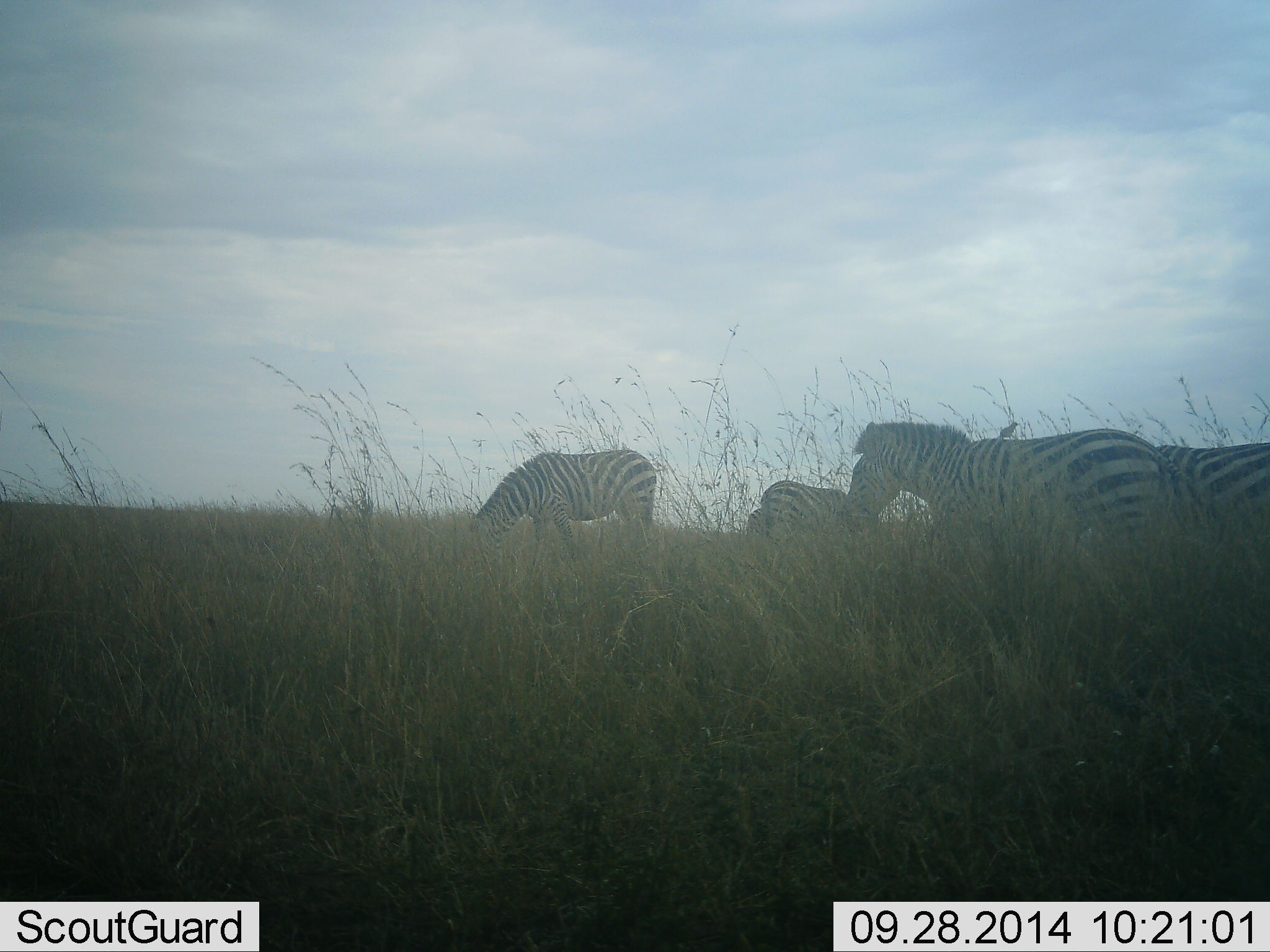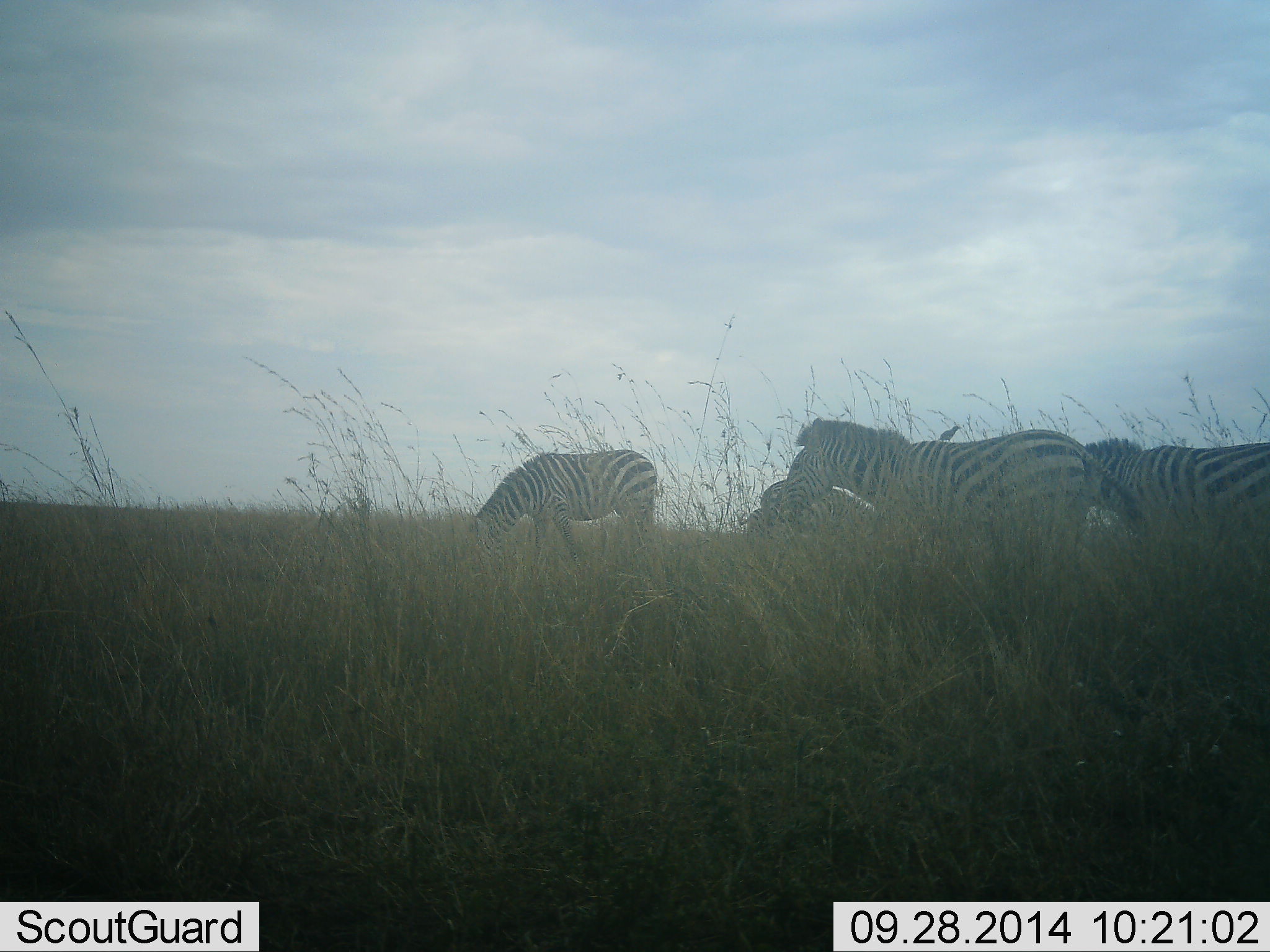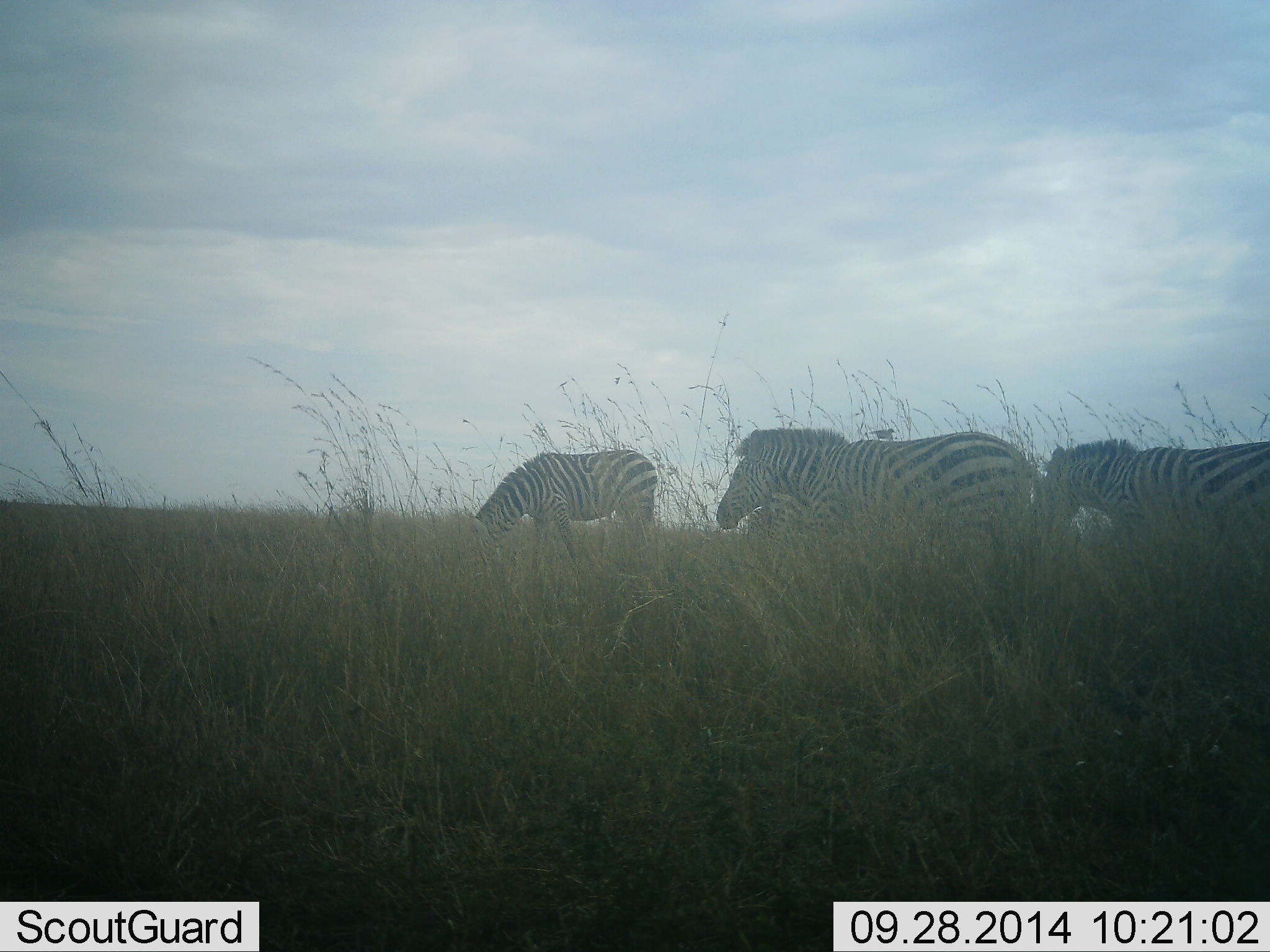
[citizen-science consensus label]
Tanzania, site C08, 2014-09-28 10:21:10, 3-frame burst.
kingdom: Animalia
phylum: Chordata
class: Mammalia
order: Perissodactyla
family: Equidae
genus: Equus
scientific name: Equus quagga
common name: plains zebra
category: zebra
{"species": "zebra (plains zebra) (Equus quagga)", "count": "4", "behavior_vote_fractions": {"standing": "18%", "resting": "0%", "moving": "82%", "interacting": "0%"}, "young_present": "0%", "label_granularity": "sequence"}